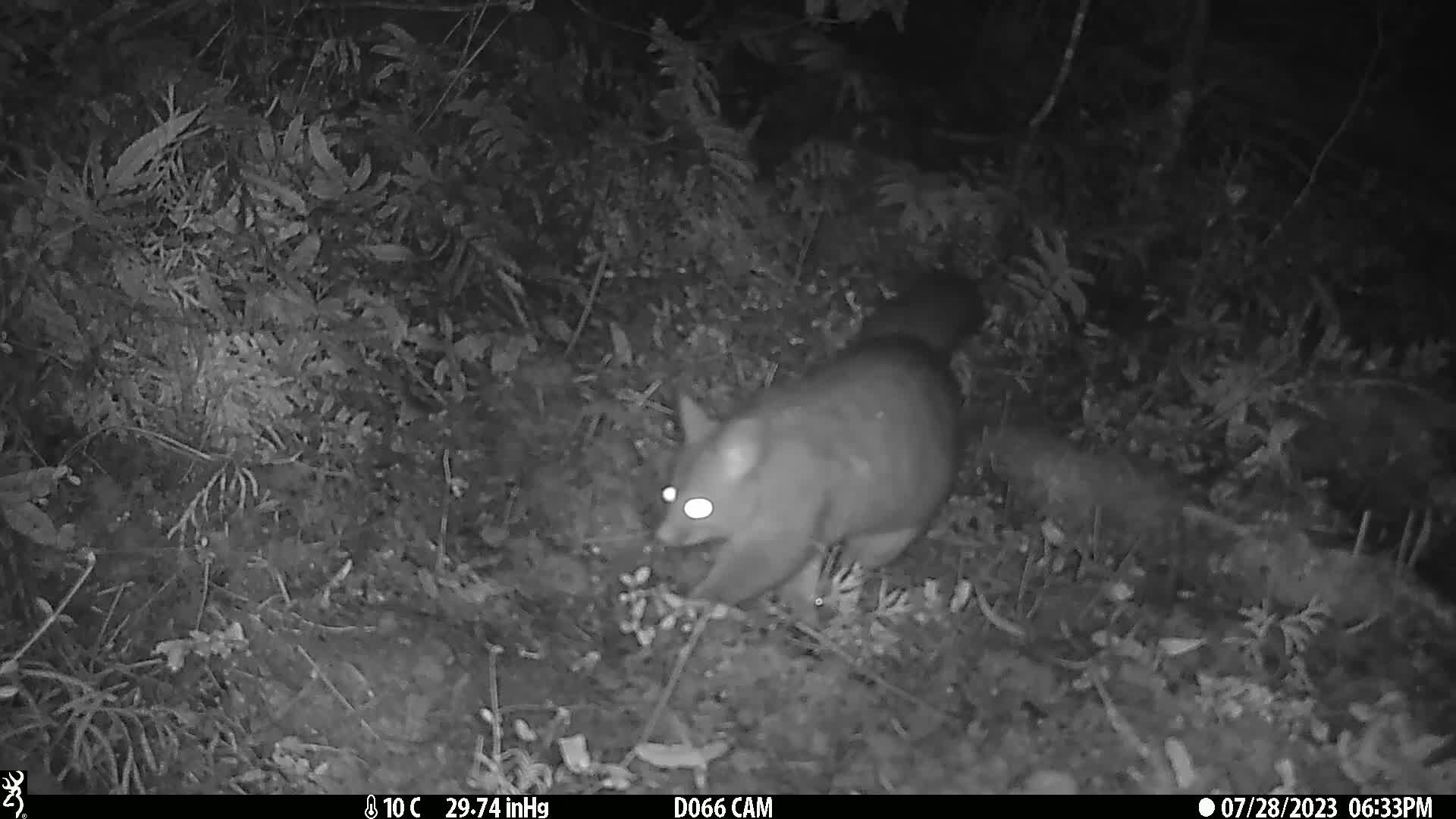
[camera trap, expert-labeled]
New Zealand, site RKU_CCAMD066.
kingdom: Animalia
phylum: Chordata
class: Mammalia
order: Diprotodontia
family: Phalangeridae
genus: Trichosurus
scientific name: Trichosurus vulpecula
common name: common brushtail possum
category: possum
Possum (common brushtail possum) (Trichosurus vulpecula).